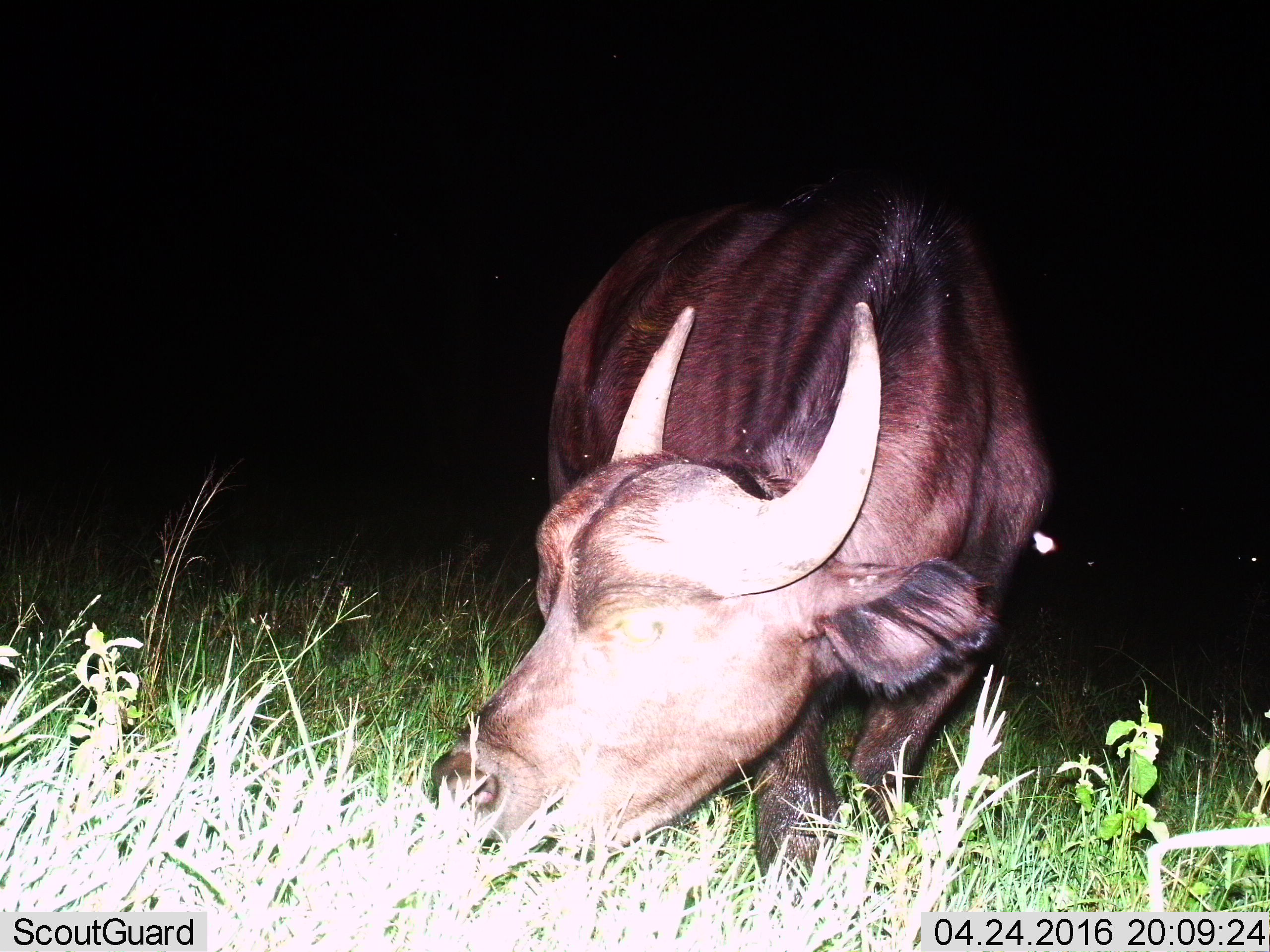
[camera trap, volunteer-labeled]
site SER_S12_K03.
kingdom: Animalia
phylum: Chordata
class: Mammalia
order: Artiodactyla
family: Bovidae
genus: Syncerus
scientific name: Syncerus caffer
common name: african buffalo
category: buffalo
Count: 1.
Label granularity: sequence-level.